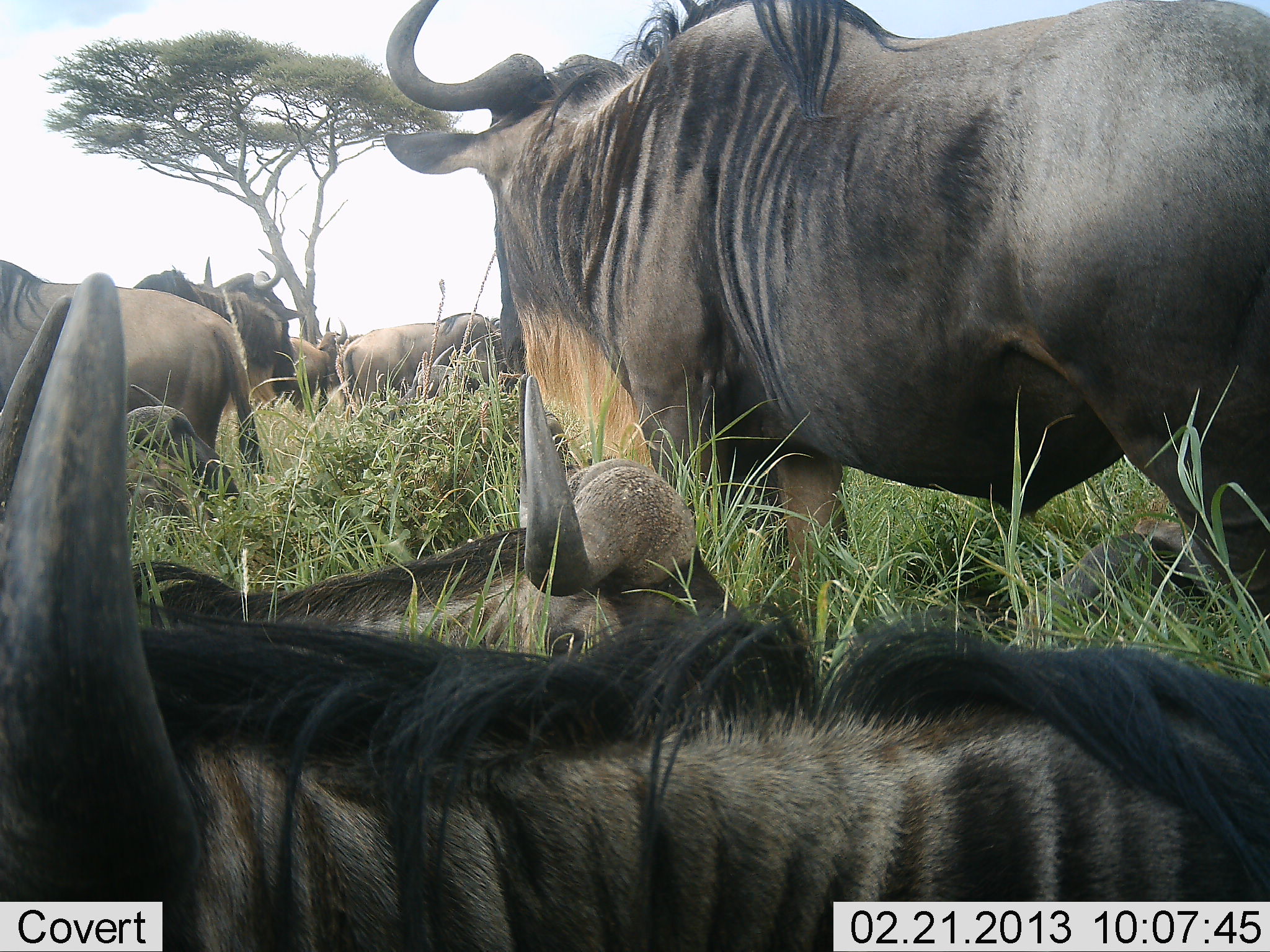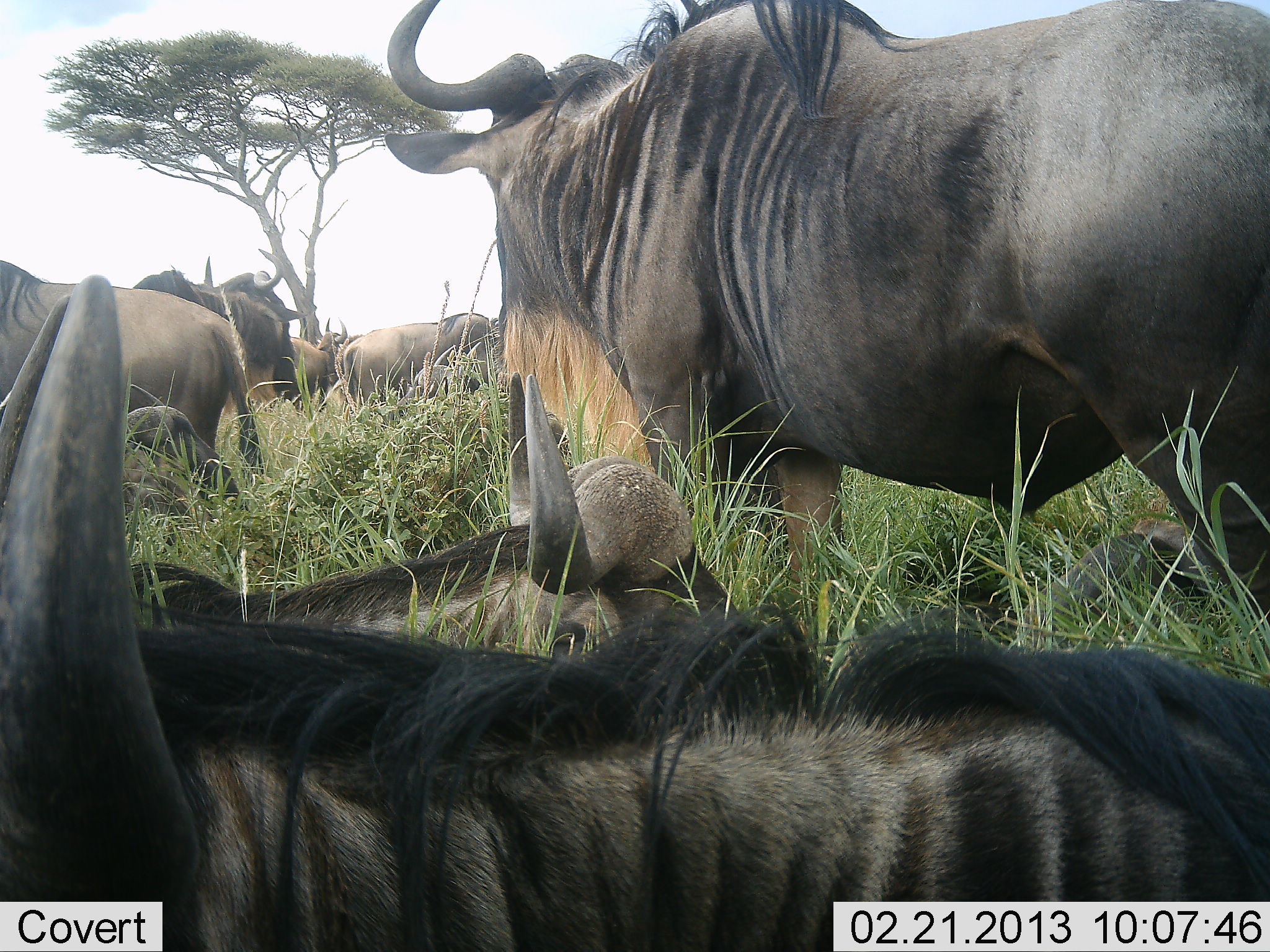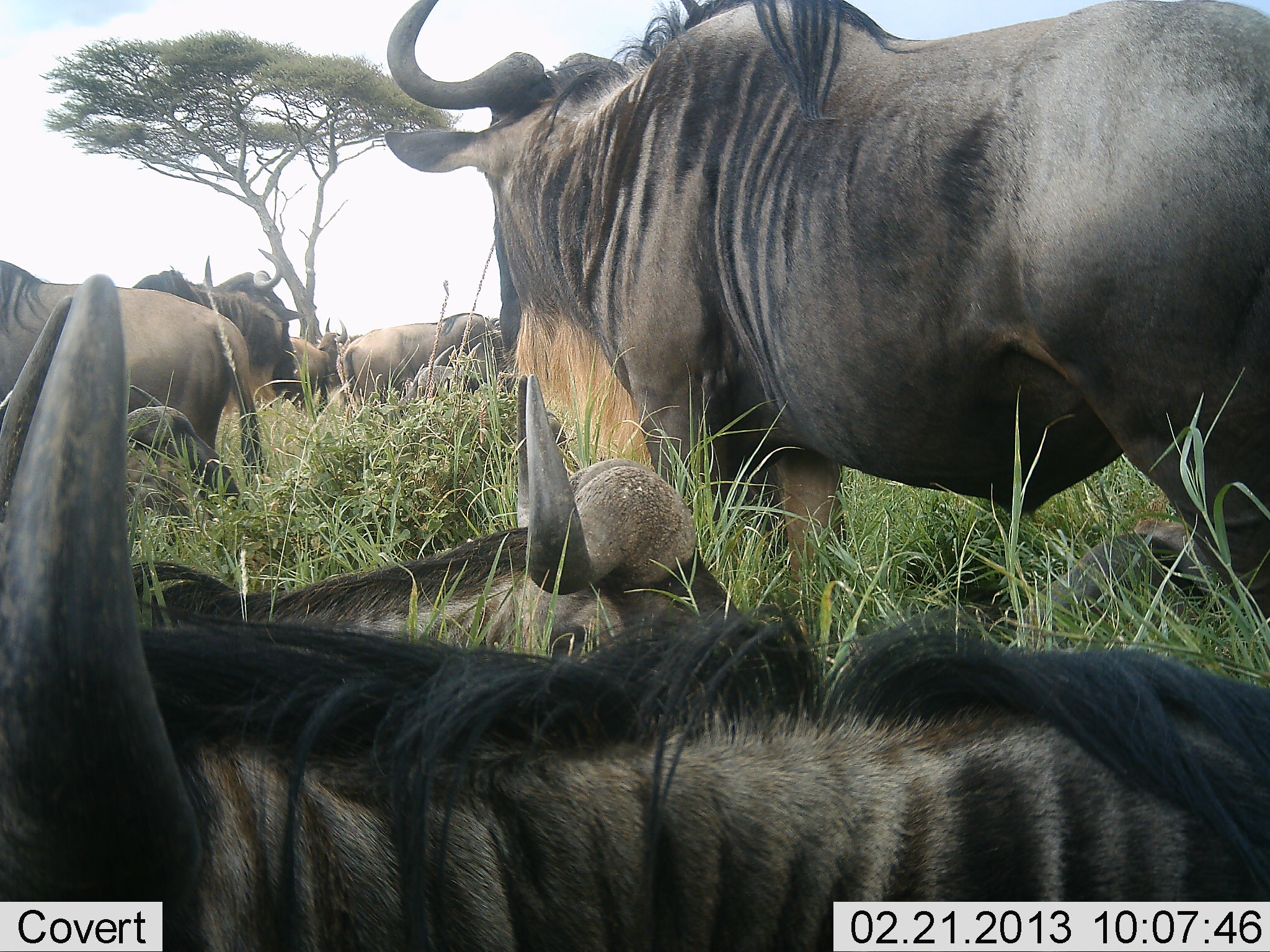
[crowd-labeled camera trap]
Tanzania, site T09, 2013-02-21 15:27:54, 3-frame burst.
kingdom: Animalia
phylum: Chordata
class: Mammalia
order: Artiodactyla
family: Bovidae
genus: Connochaetes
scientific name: Connochaetes taurinus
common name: blue wildebeest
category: wildebeest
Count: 9.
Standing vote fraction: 67%.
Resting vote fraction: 100%.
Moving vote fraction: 5%.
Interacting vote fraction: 0%.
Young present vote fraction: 0%.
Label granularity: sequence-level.